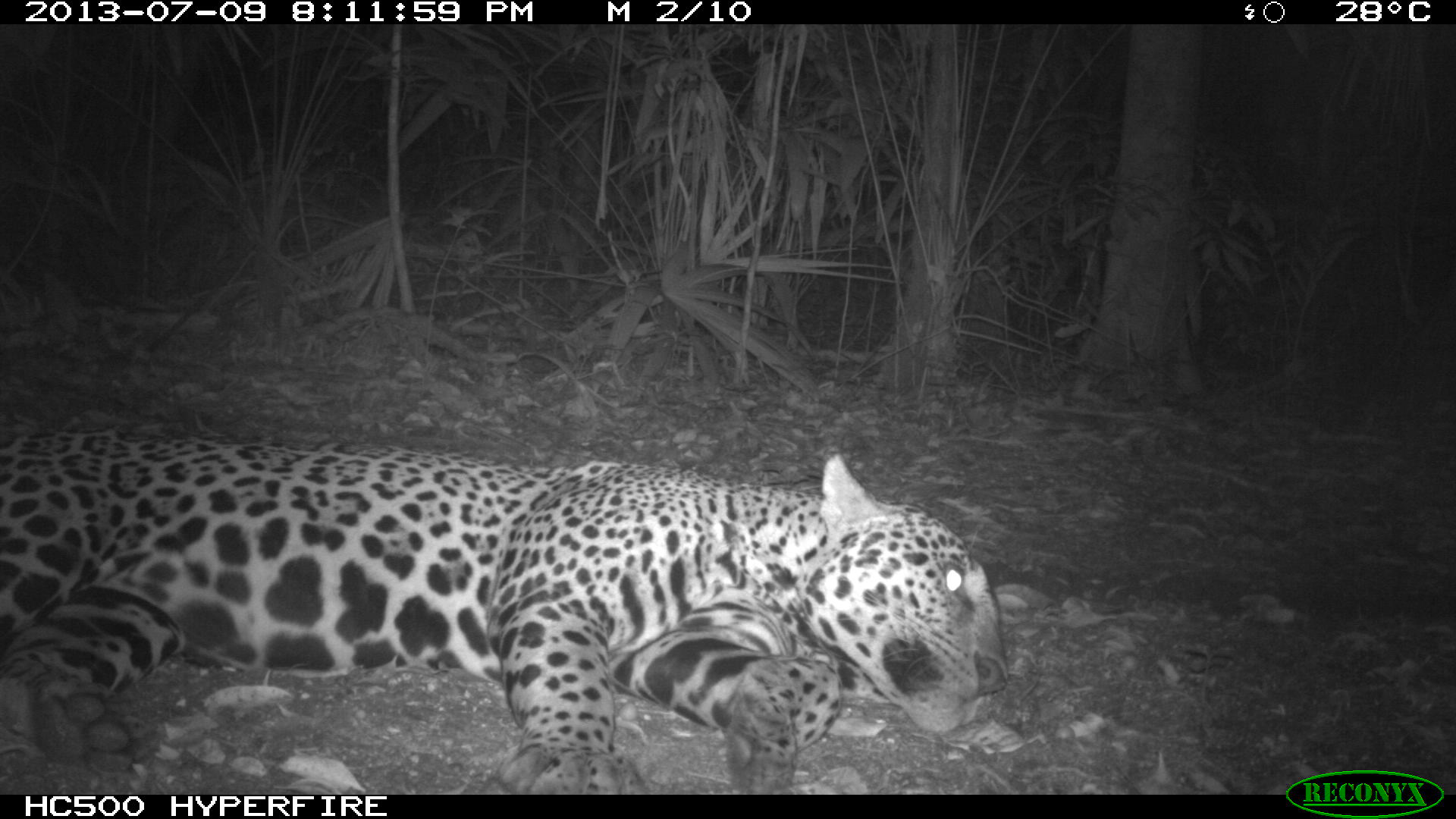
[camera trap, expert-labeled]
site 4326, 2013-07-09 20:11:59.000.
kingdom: Animalia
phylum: Chordata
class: Mammalia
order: Carnivora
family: Felidae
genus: Panthera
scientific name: Panthera onca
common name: jaguar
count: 1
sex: male